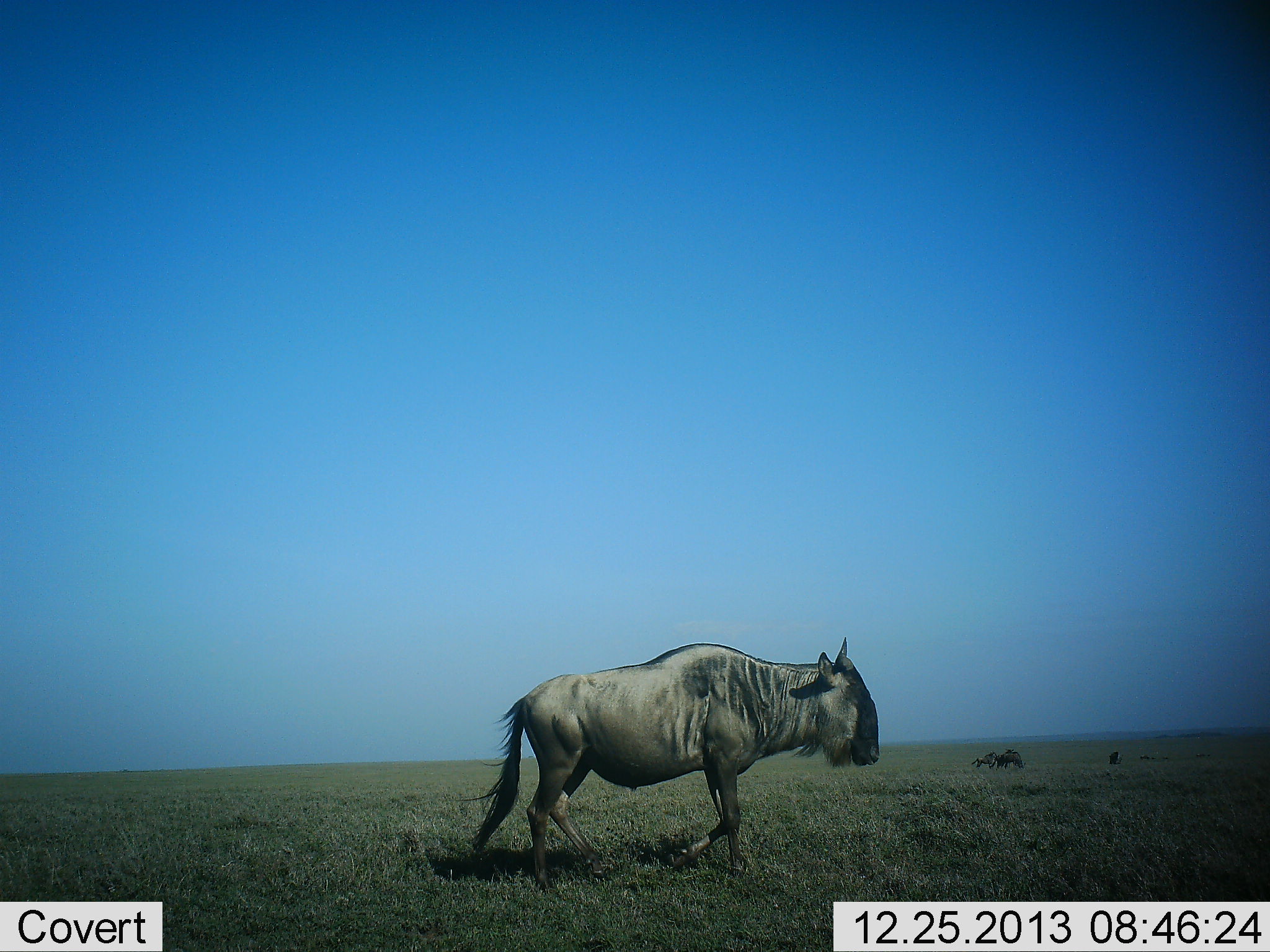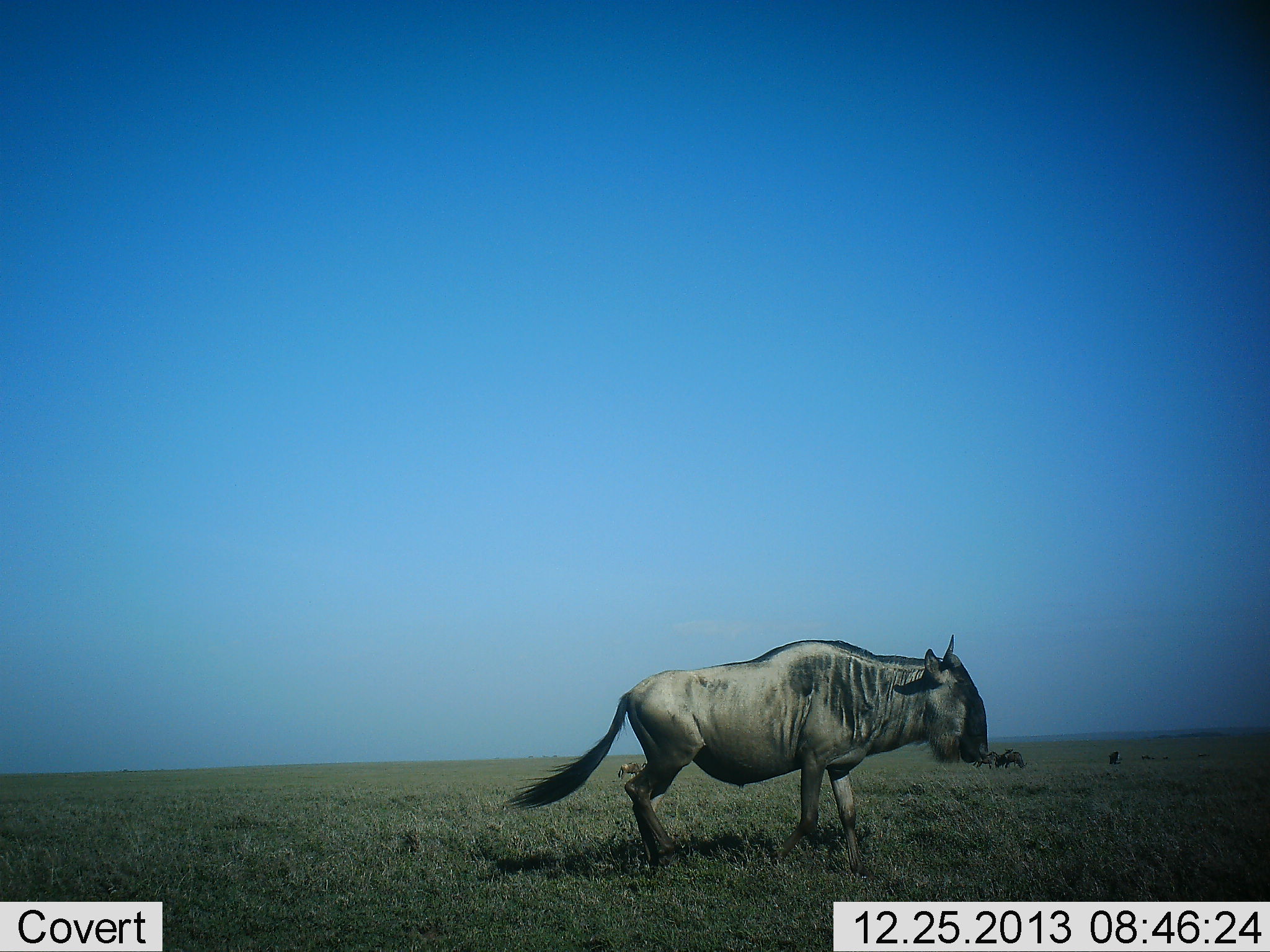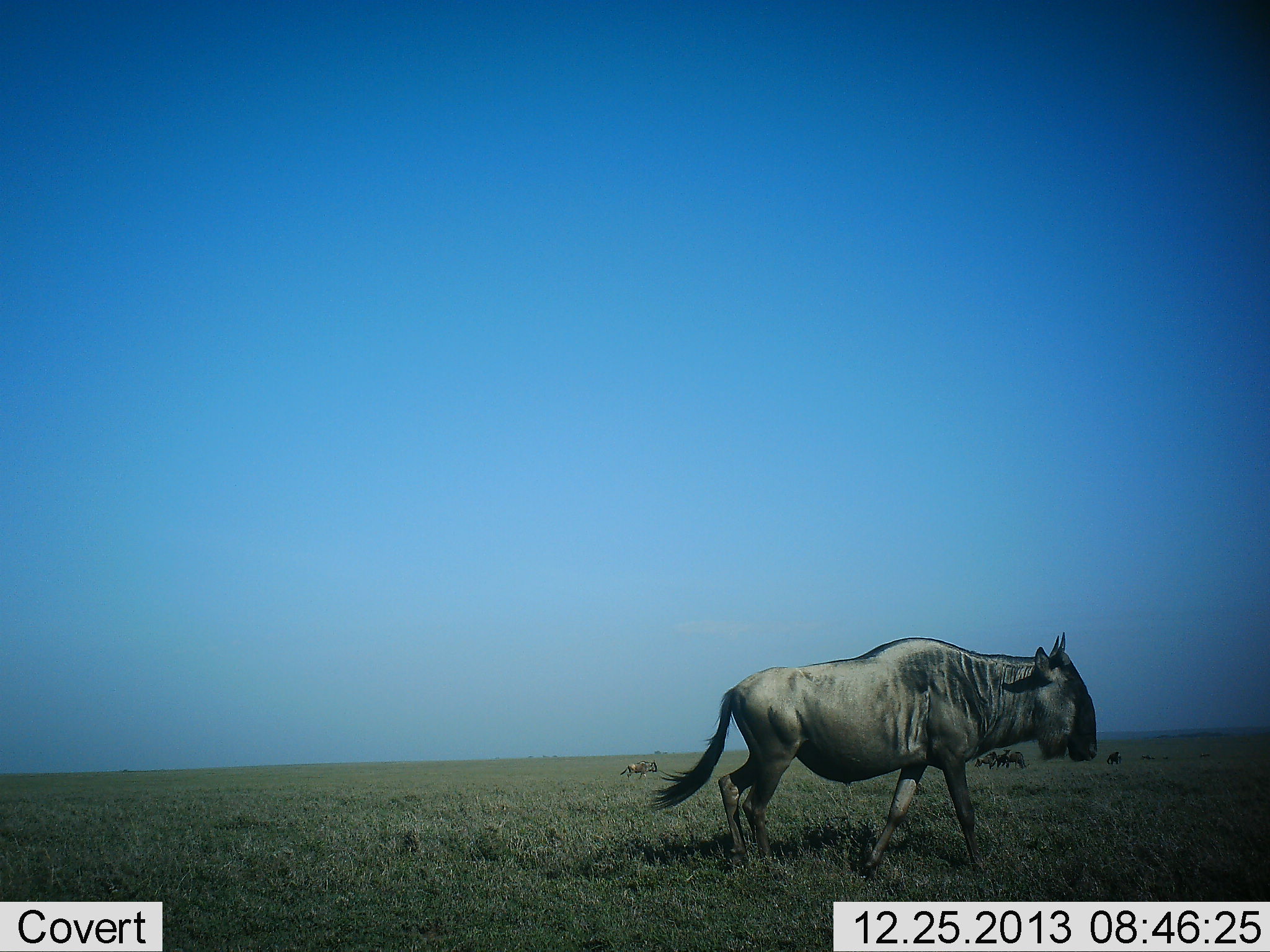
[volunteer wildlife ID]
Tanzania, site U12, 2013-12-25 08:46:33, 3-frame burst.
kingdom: Animalia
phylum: Chordata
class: Mammalia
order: Artiodactyla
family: Bovidae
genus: Connochaetes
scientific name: Connochaetes taurinus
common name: blue wildebeest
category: wildebeest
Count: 5.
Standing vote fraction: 30%.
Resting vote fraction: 0%.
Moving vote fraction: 100%.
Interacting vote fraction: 0%.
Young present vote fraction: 0%.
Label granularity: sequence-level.